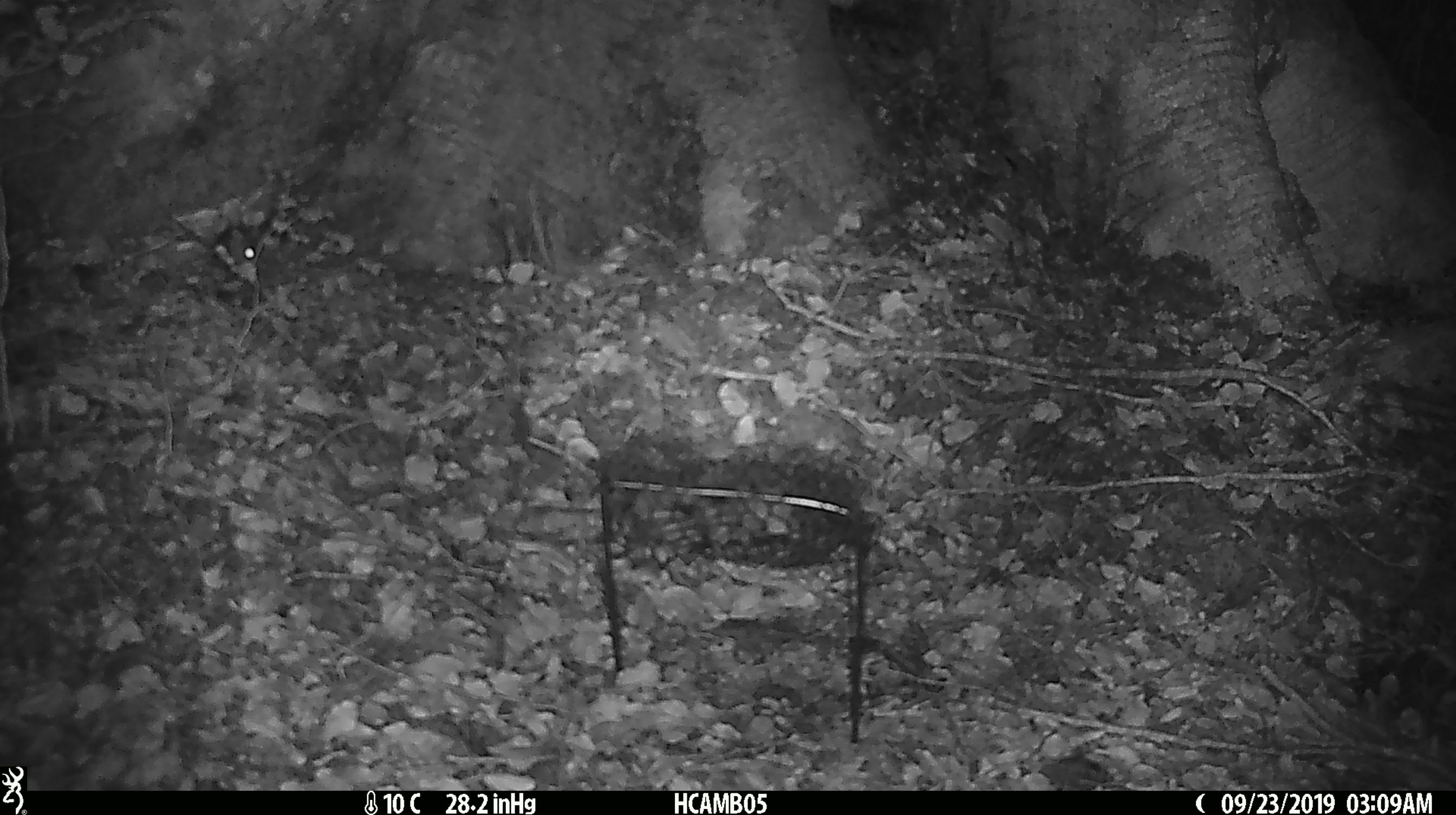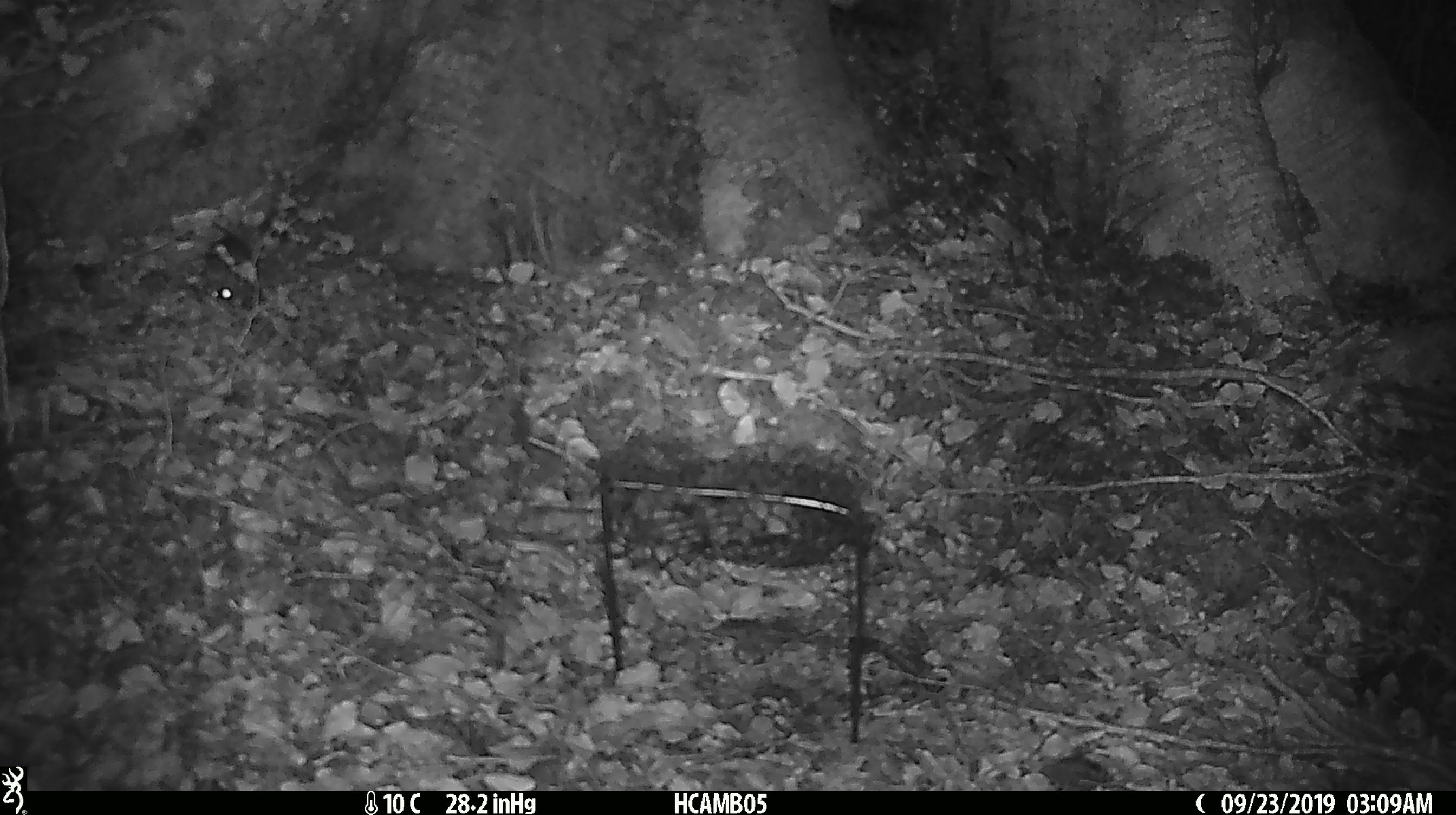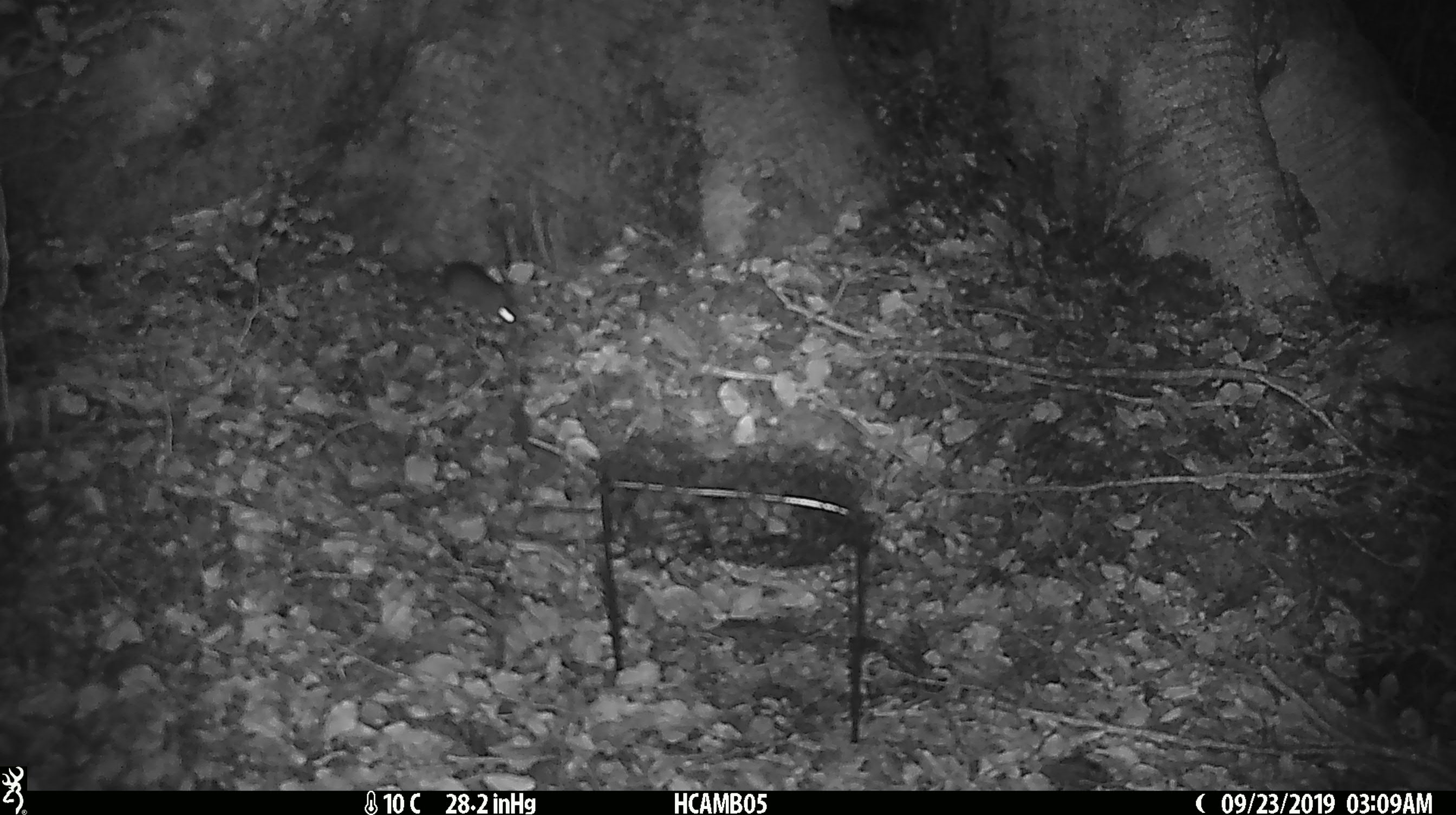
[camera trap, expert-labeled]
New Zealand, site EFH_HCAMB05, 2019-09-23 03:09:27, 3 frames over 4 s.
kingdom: Animalia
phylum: Chordata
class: Mammalia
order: Rodentia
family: Muridae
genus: Mus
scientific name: Mus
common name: mouse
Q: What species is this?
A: Mouse (Mus).